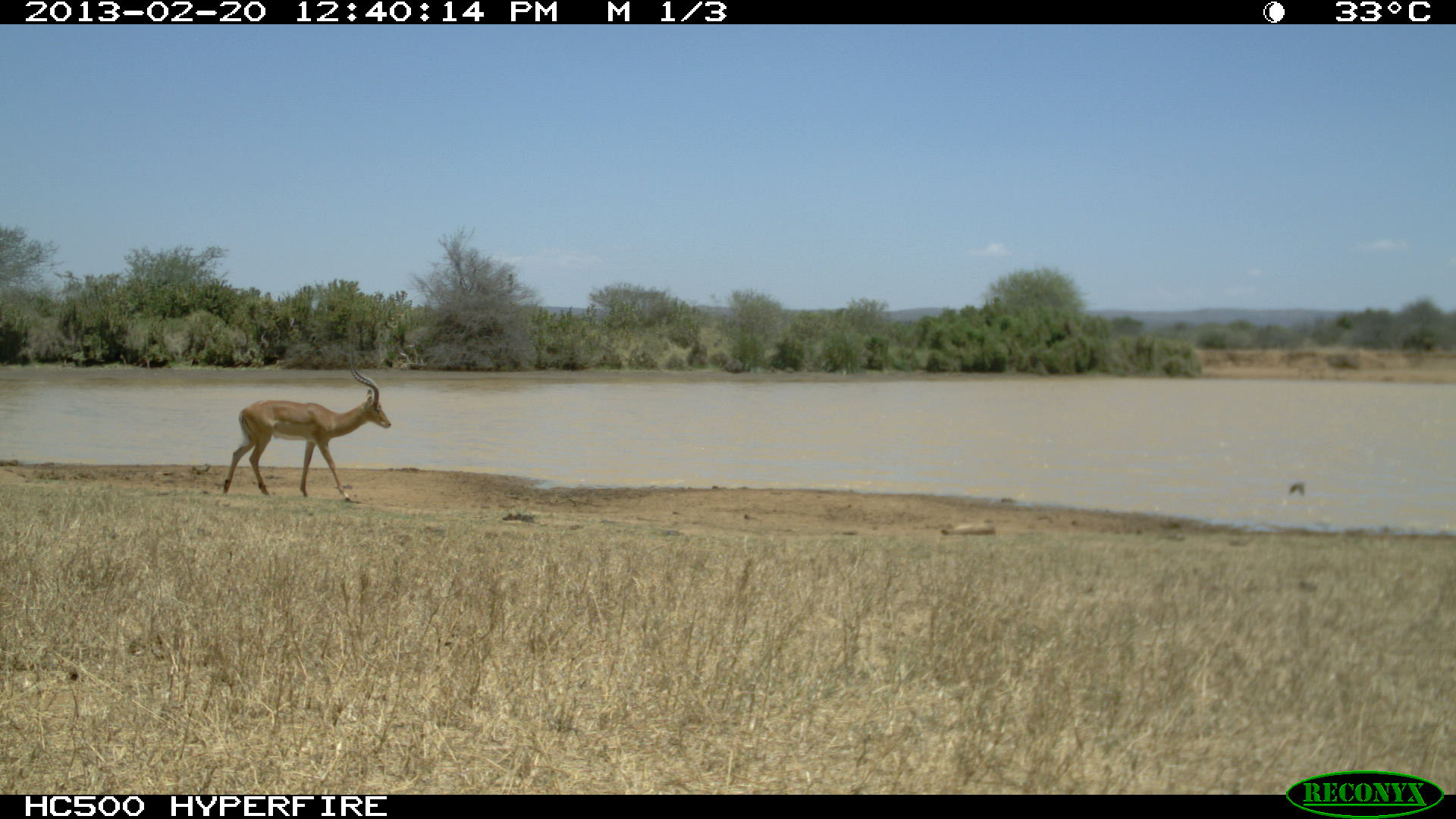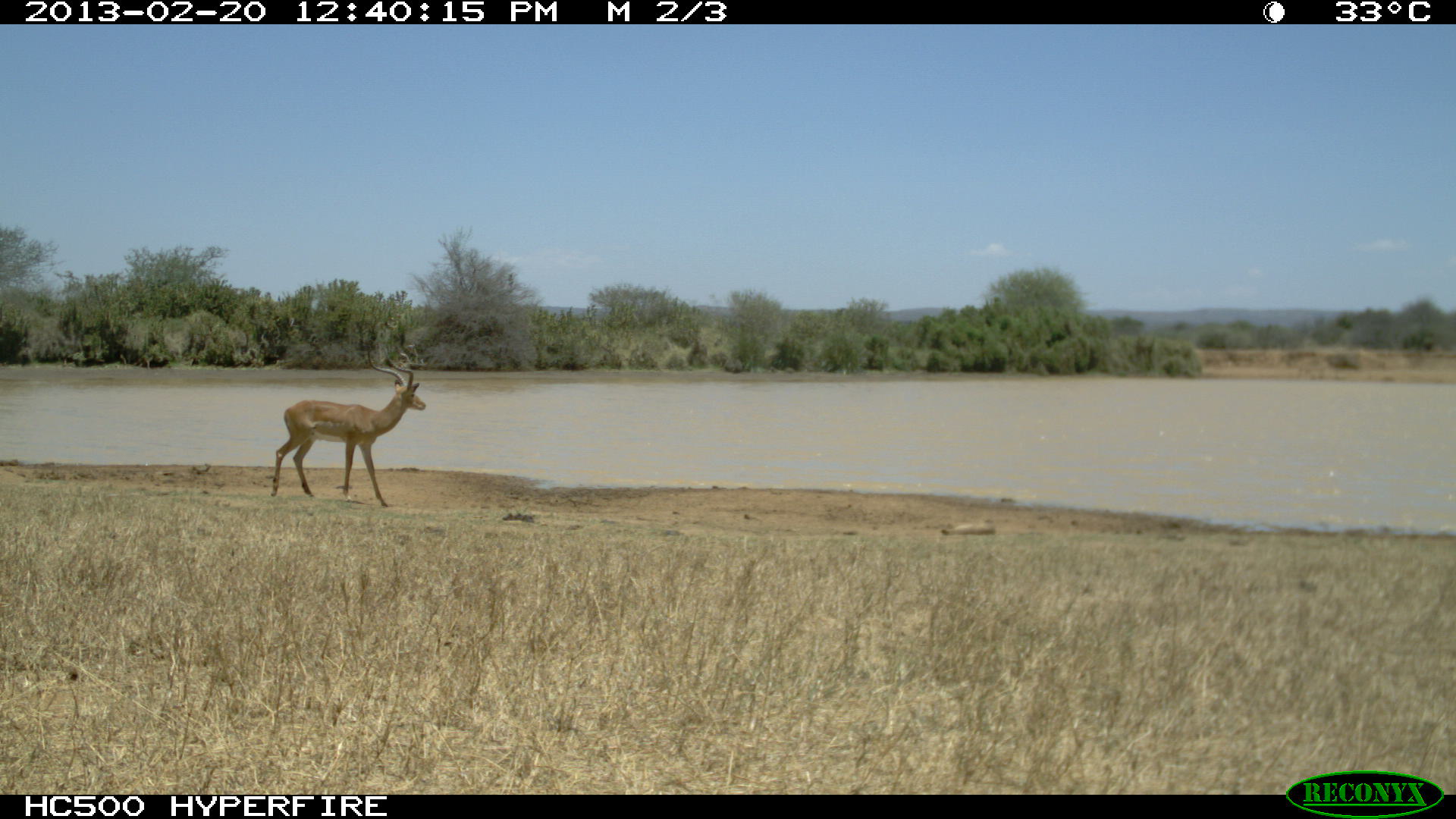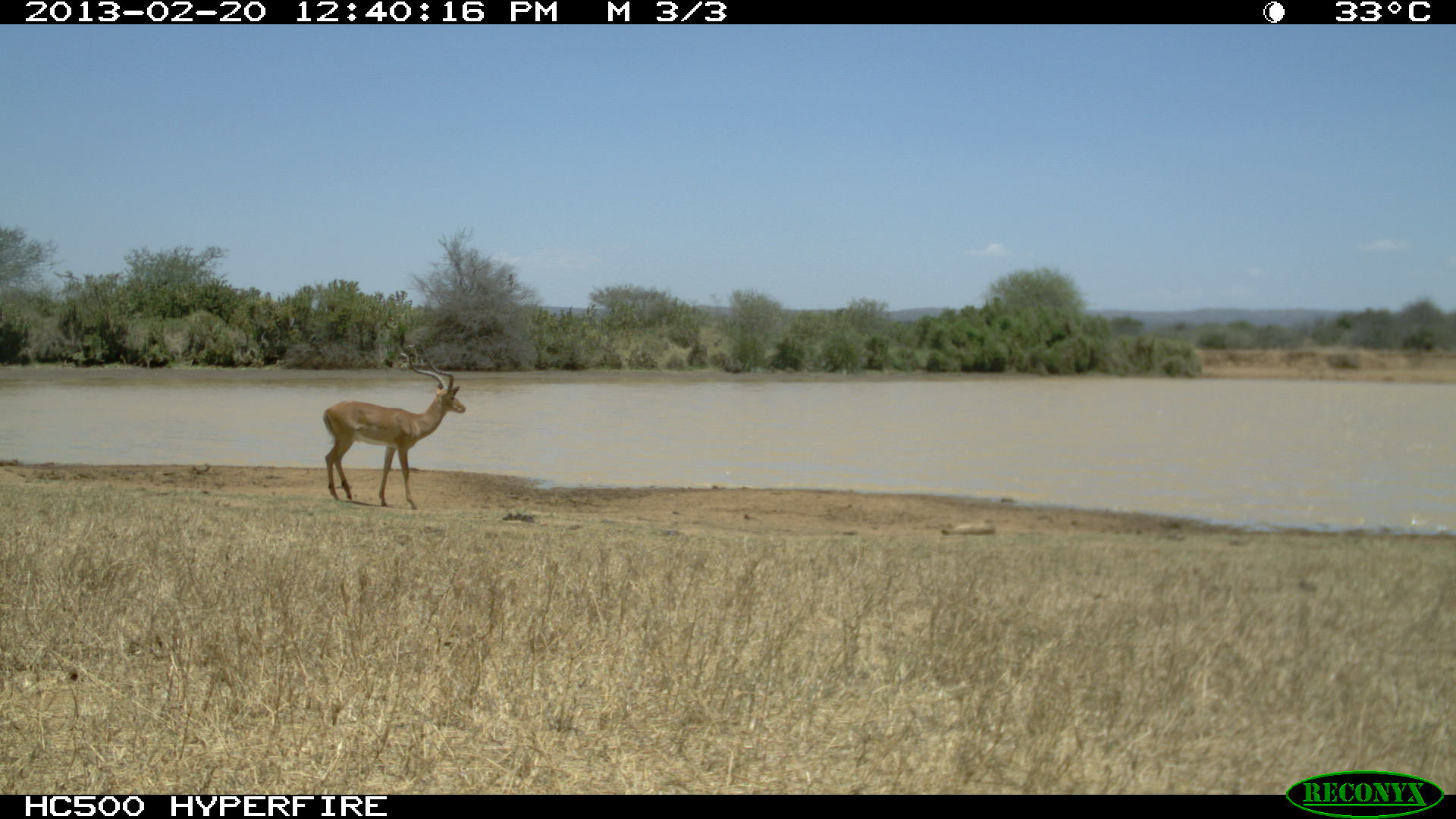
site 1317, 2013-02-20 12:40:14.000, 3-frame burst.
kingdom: Animalia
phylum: Chordata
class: Mammalia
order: Artiodactyla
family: Bovidae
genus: Aepyceros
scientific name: Aepyceros melampus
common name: impala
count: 1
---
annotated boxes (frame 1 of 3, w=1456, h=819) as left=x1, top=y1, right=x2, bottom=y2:
aepyceros melampus: left=221, top=366, right=390, bottom=503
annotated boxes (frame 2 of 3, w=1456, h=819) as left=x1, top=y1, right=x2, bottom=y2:
aepyceros melampus: left=269, top=347, right=425, bottom=505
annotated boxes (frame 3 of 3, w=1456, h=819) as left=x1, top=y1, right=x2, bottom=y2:
aepyceros melampus: left=323, top=350, right=466, bottom=510